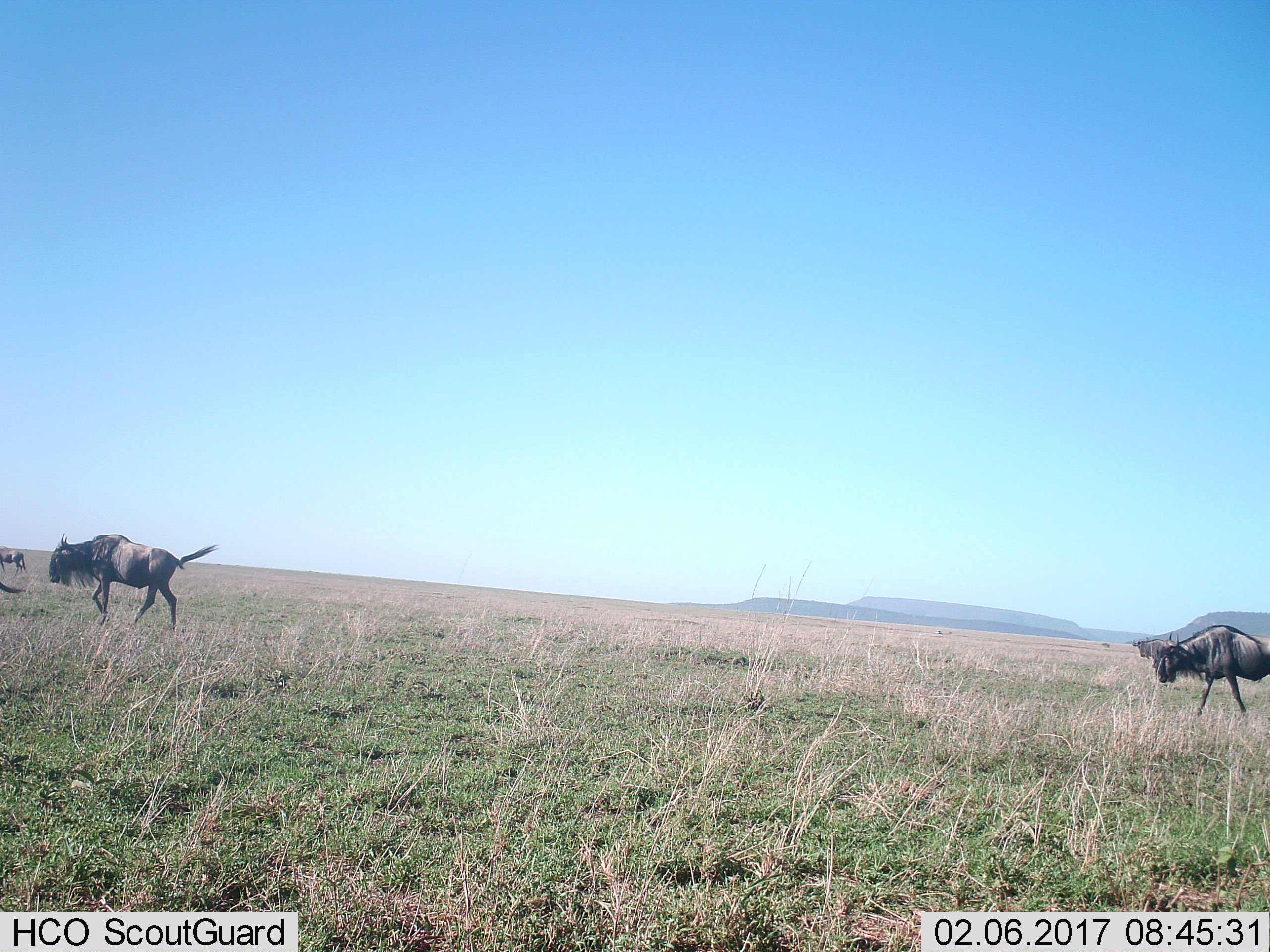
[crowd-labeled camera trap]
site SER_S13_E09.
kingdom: Animalia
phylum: Chordata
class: Mammalia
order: Artiodactyla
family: Bovidae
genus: Connochaetes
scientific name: Connochaetes taurinus taurinus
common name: blue wildebeest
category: wildebeestblue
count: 5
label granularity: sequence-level